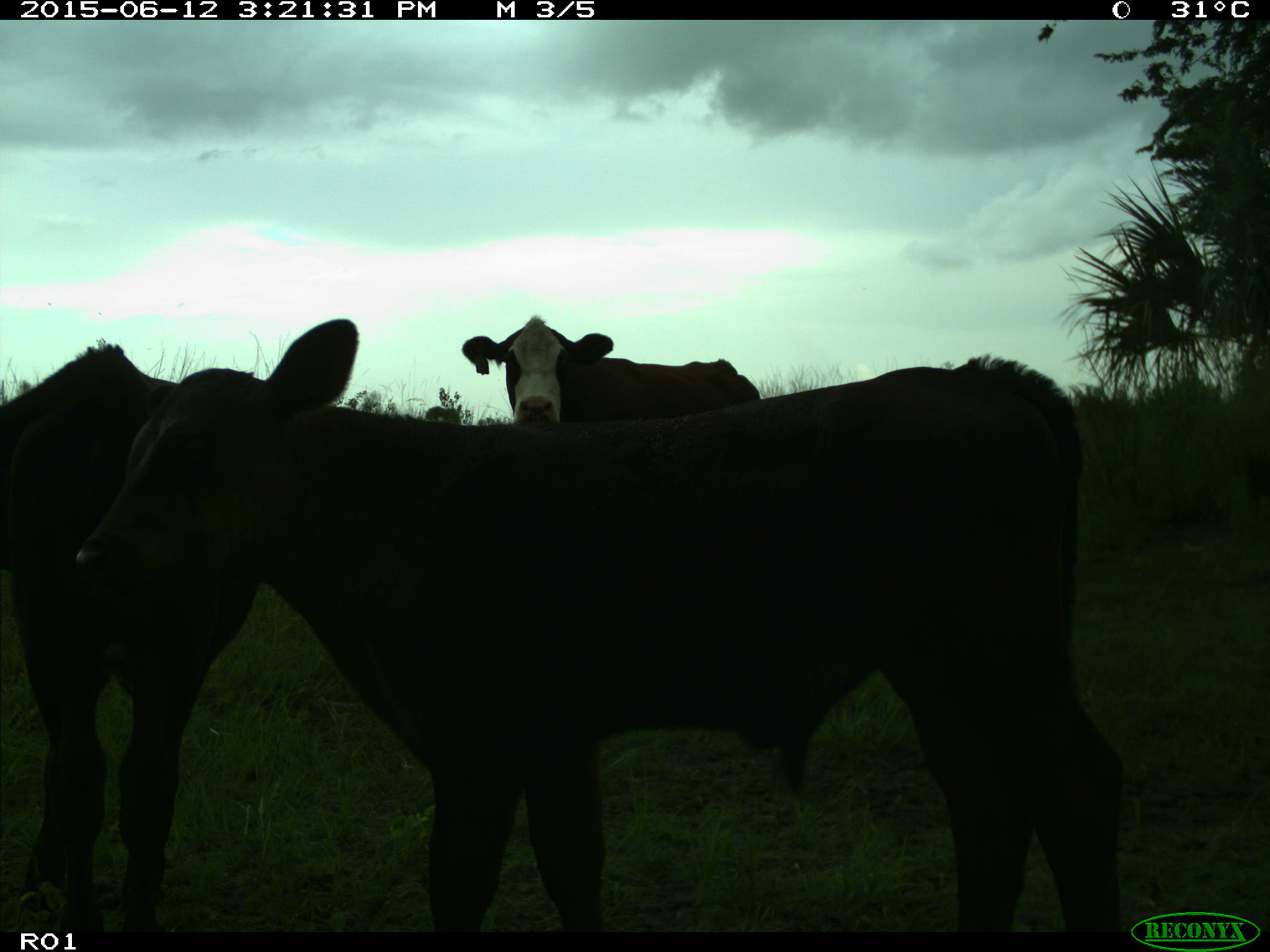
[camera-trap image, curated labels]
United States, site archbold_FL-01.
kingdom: Animalia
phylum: Chordata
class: Mammalia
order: Artiodactyla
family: Bovidae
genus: Bos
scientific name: Bos taurus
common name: domestic cow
Bos taurus (domestic cow).